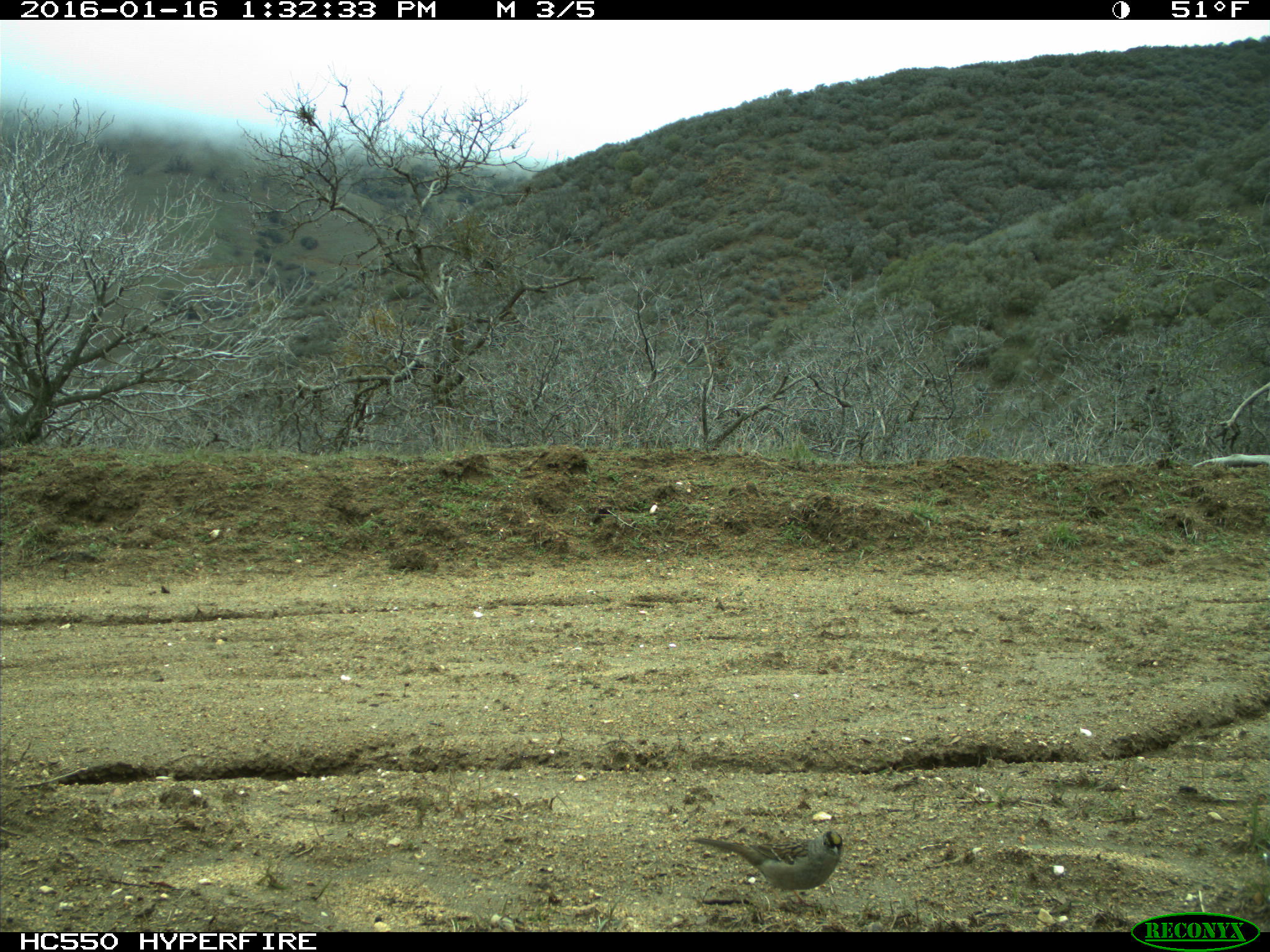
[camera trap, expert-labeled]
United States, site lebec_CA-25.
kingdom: Animalia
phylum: Chordata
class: Aves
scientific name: Aves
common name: birds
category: unidentified bird